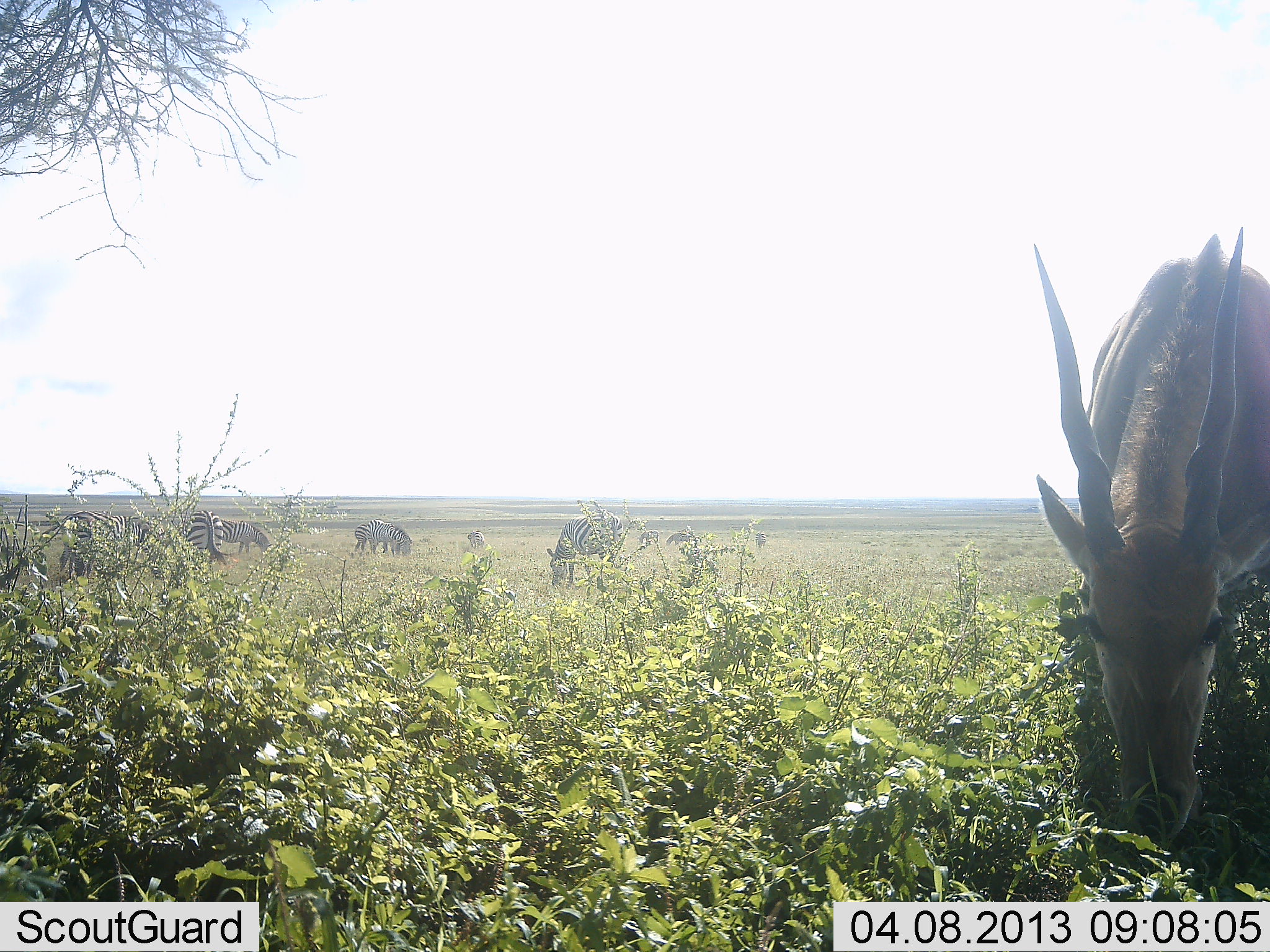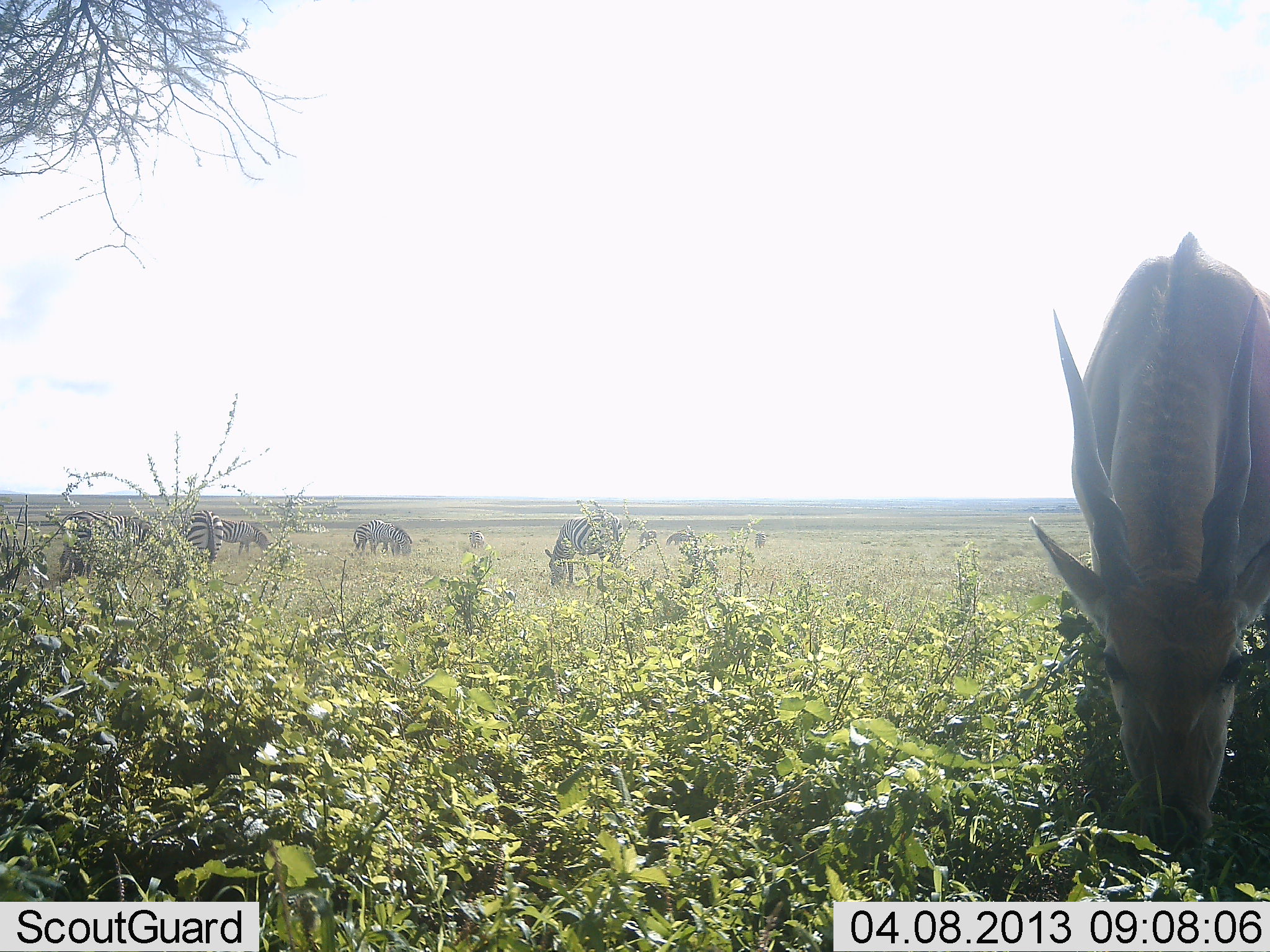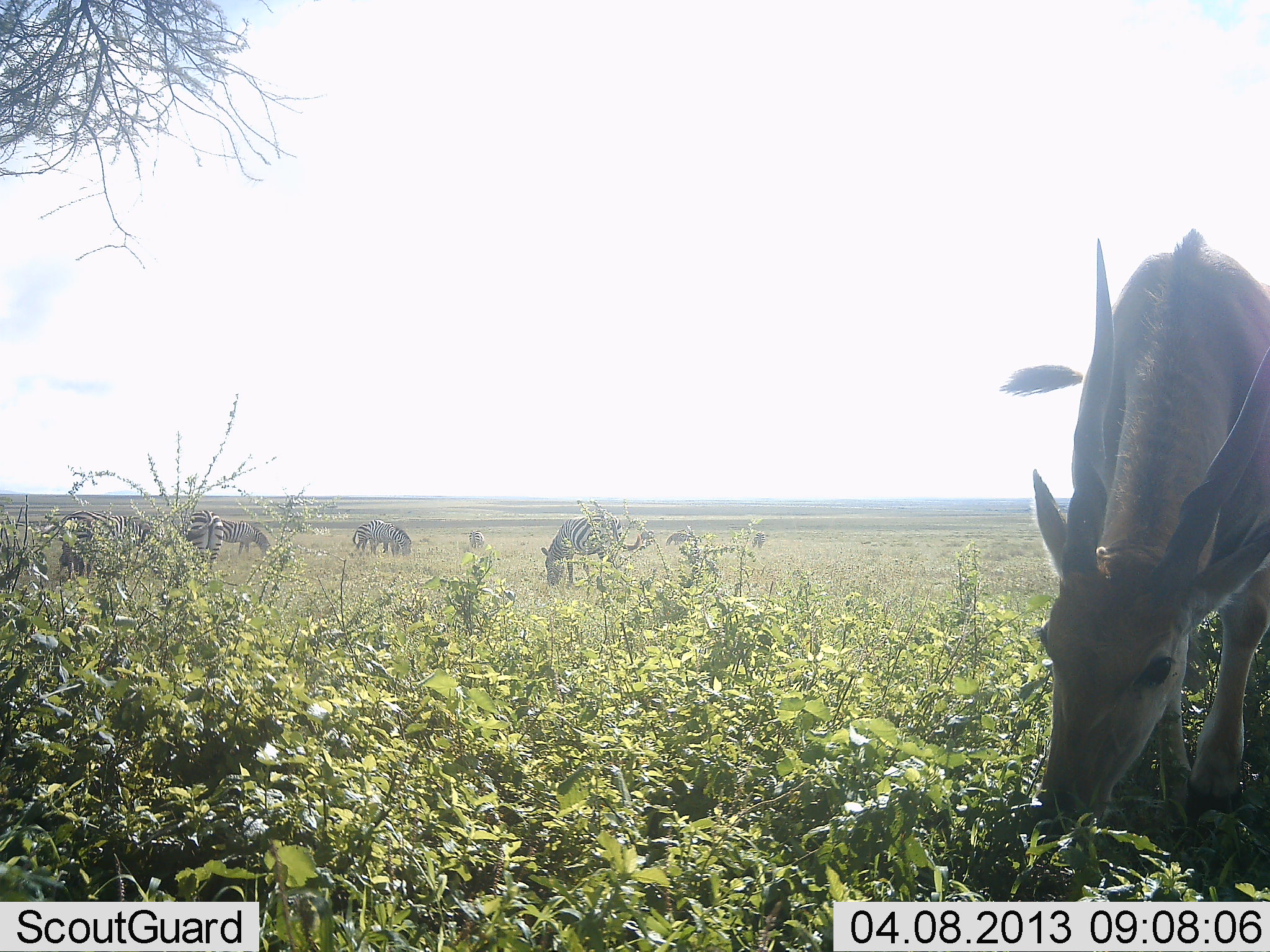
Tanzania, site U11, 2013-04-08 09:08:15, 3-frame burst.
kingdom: Animalia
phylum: Chordata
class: Mammalia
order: Artiodactyla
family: Bovidae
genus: Tragelaphus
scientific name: Tragelaphus oryx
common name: eland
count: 1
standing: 20%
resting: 0%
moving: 0%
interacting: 0%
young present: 7%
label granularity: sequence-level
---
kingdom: Animalia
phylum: Chordata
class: Mammalia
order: Perissodactyla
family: Equidae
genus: Equus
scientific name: Equus quagga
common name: plains zebra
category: zebra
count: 7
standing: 41%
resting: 0%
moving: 5%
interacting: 0%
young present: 0%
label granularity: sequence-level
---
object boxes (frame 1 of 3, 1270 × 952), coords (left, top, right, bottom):
animal: (1034, 222, 1270, 856); (41, 509, 152, 590); (546, 509, 624, 592); (176, 510, 227, 565); (220, 518, 274, 558); (365, 518, 413, 558); (353, 522, 388, 555); (666, 532, 691, 546); (637, 529, 659, 544)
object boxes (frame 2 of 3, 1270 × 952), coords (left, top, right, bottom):
animal: (1029, 230, 1270, 855); (56, 509, 154, 580); (544, 512, 631, 586); (180, 509, 224, 571); (366, 519, 413, 557); (351, 522, 379, 554)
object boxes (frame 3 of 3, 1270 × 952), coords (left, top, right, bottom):
animal: (1029, 226, 1269, 856); (38, 510, 166, 589); (541, 512, 641, 587); (179, 510, 224, 570); (365, 519, 411, 557); (351, 524, 389, 556)